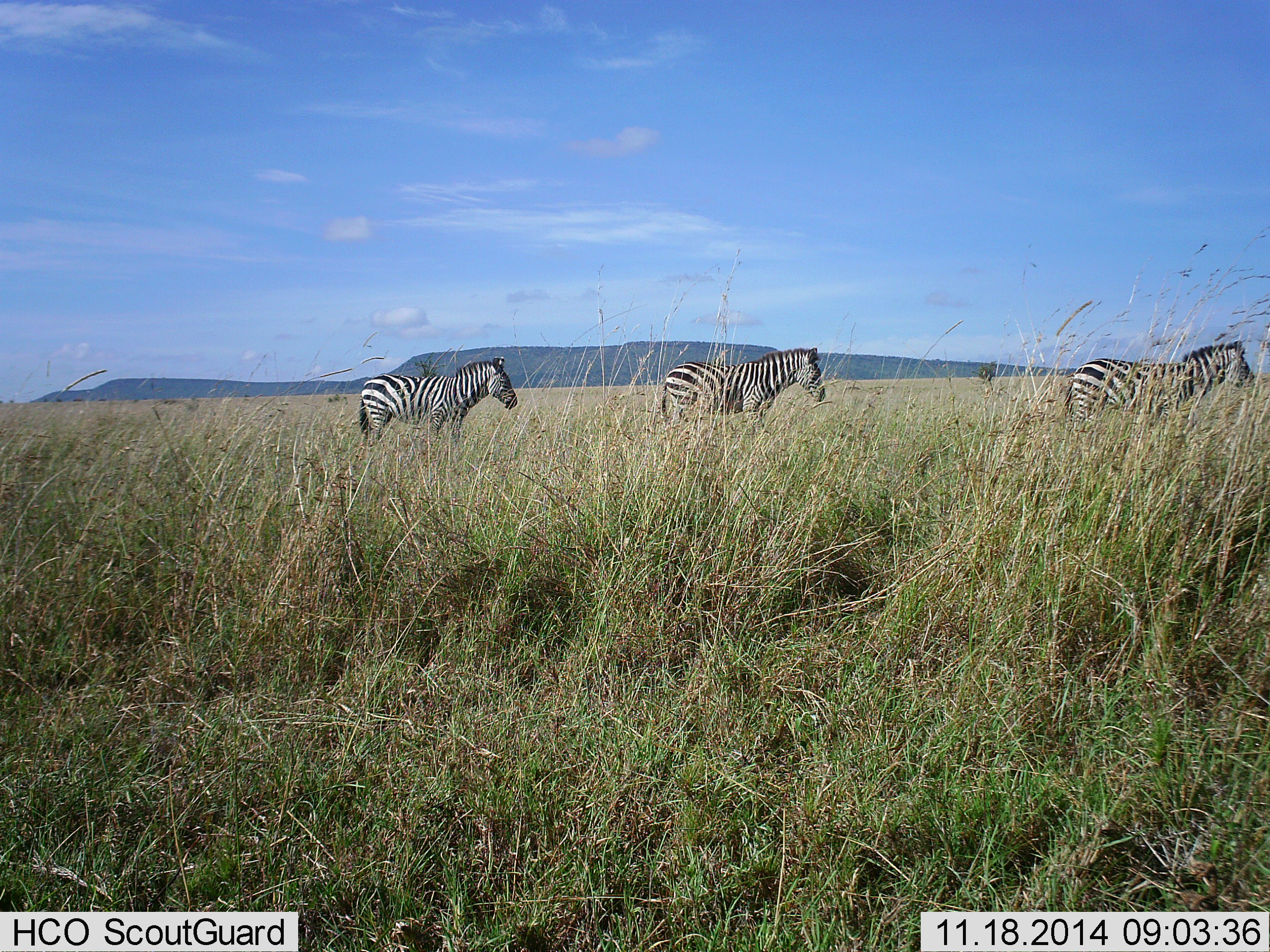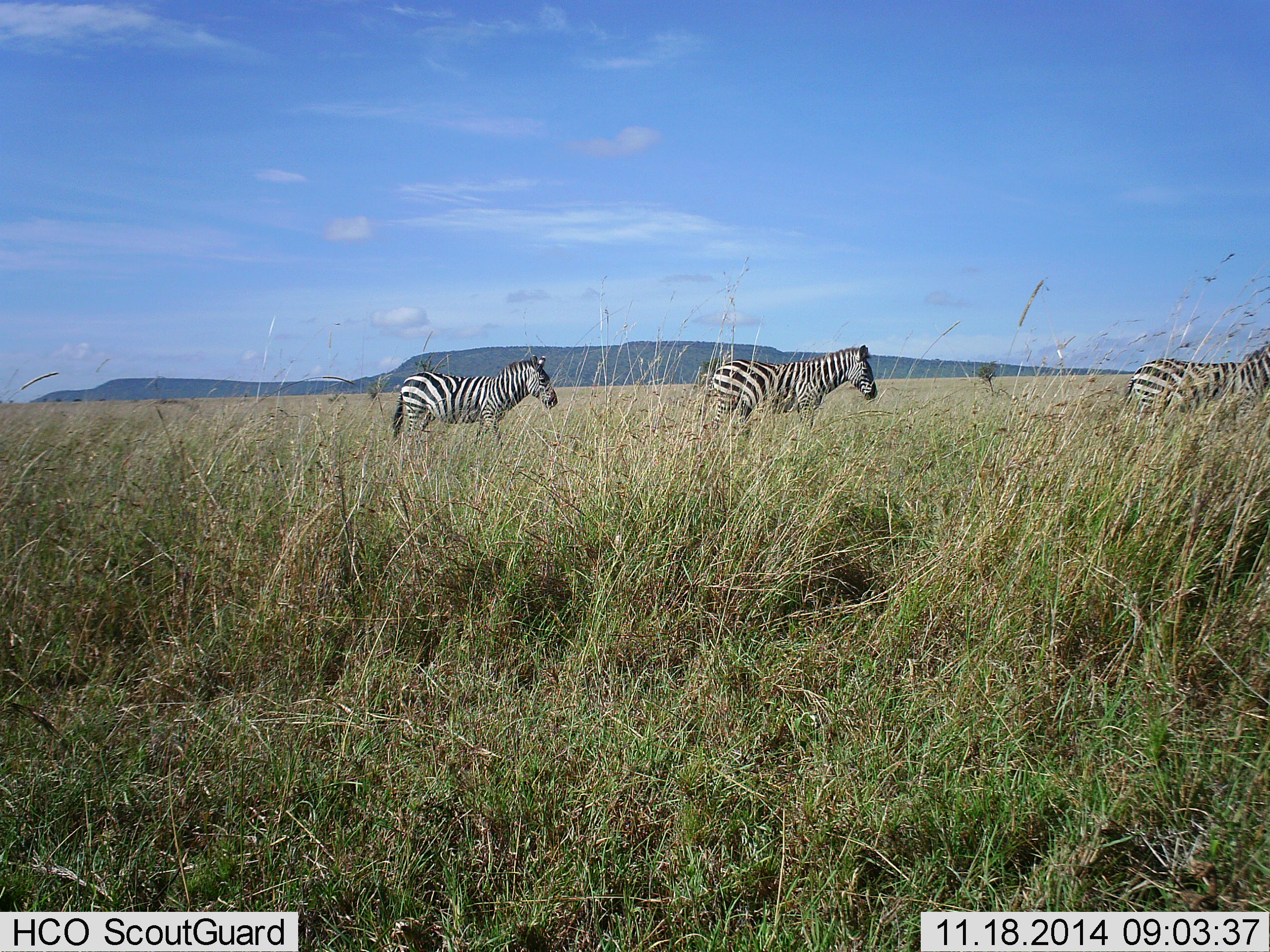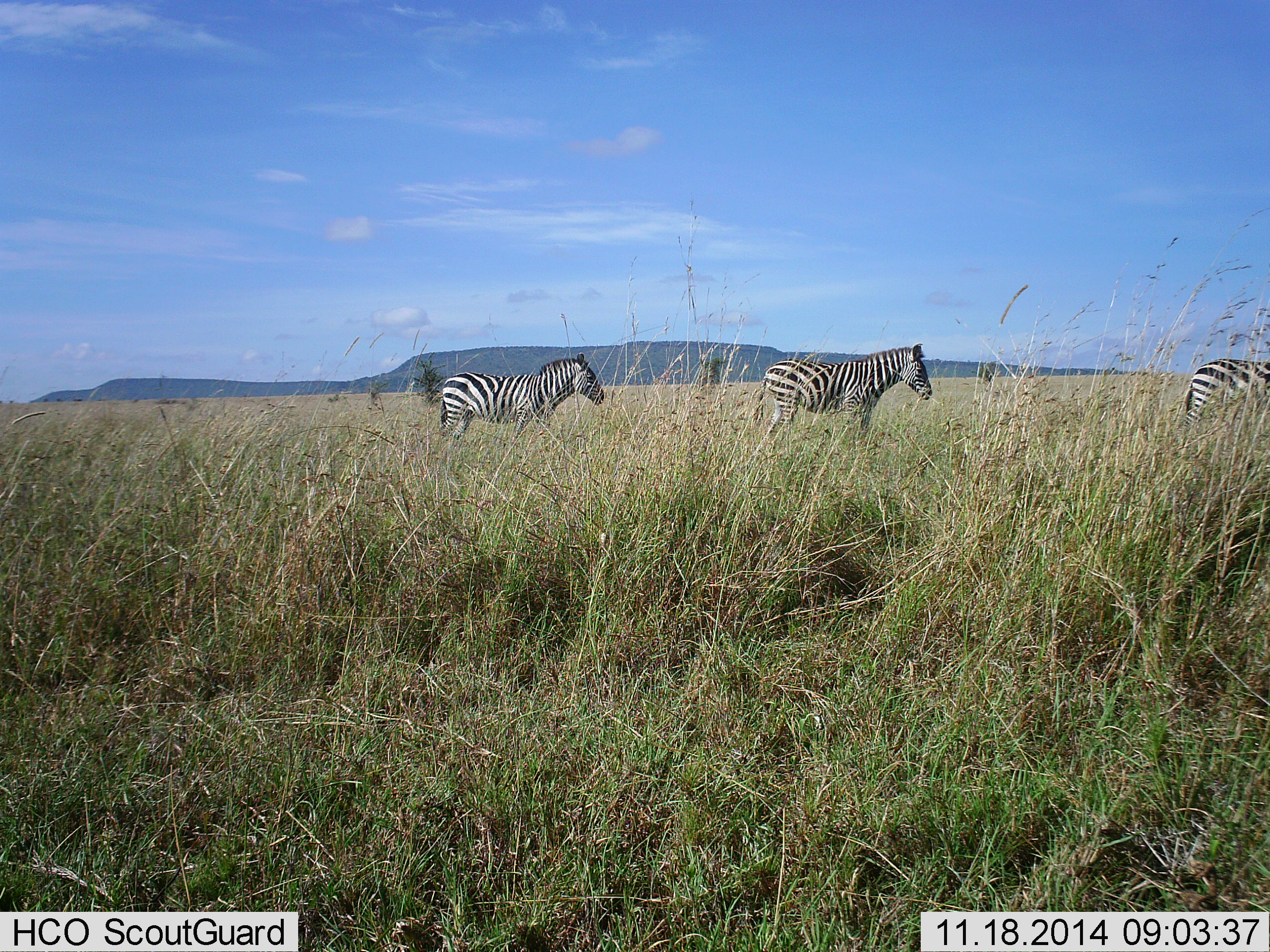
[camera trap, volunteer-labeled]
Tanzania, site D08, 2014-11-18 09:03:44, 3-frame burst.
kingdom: Animalia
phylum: Chordata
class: Mammalia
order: Perissodactyla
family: Equidae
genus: Equus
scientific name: Equus quagga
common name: plains zebra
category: zebra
Zebra (plains zebra) (Equus quagga), count 3. Behavior (volunteer vote fractions): standing 10%, resting 0%, moving 90%, interacting 0%. Young present (vote fraction): 0%. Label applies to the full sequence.